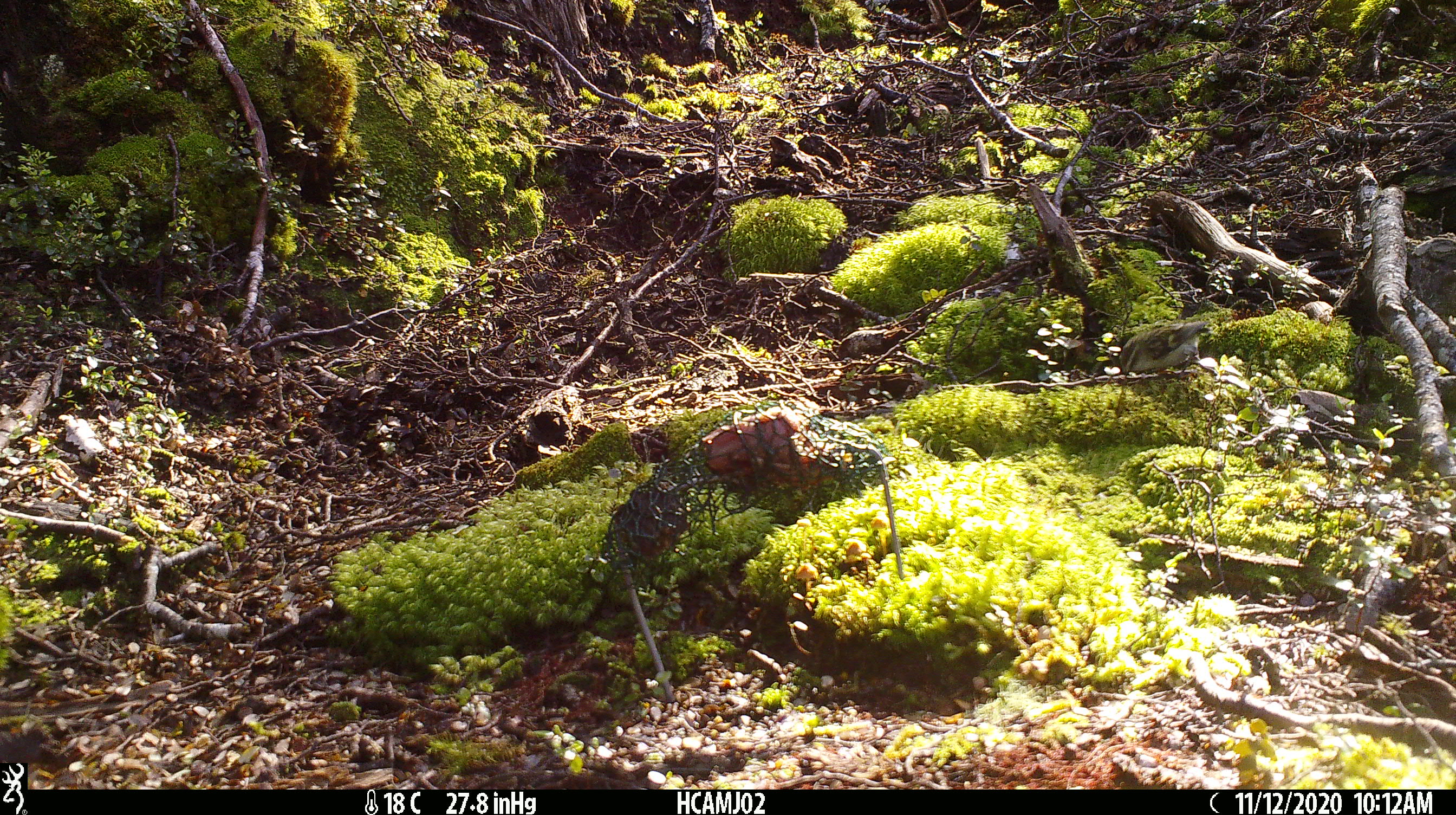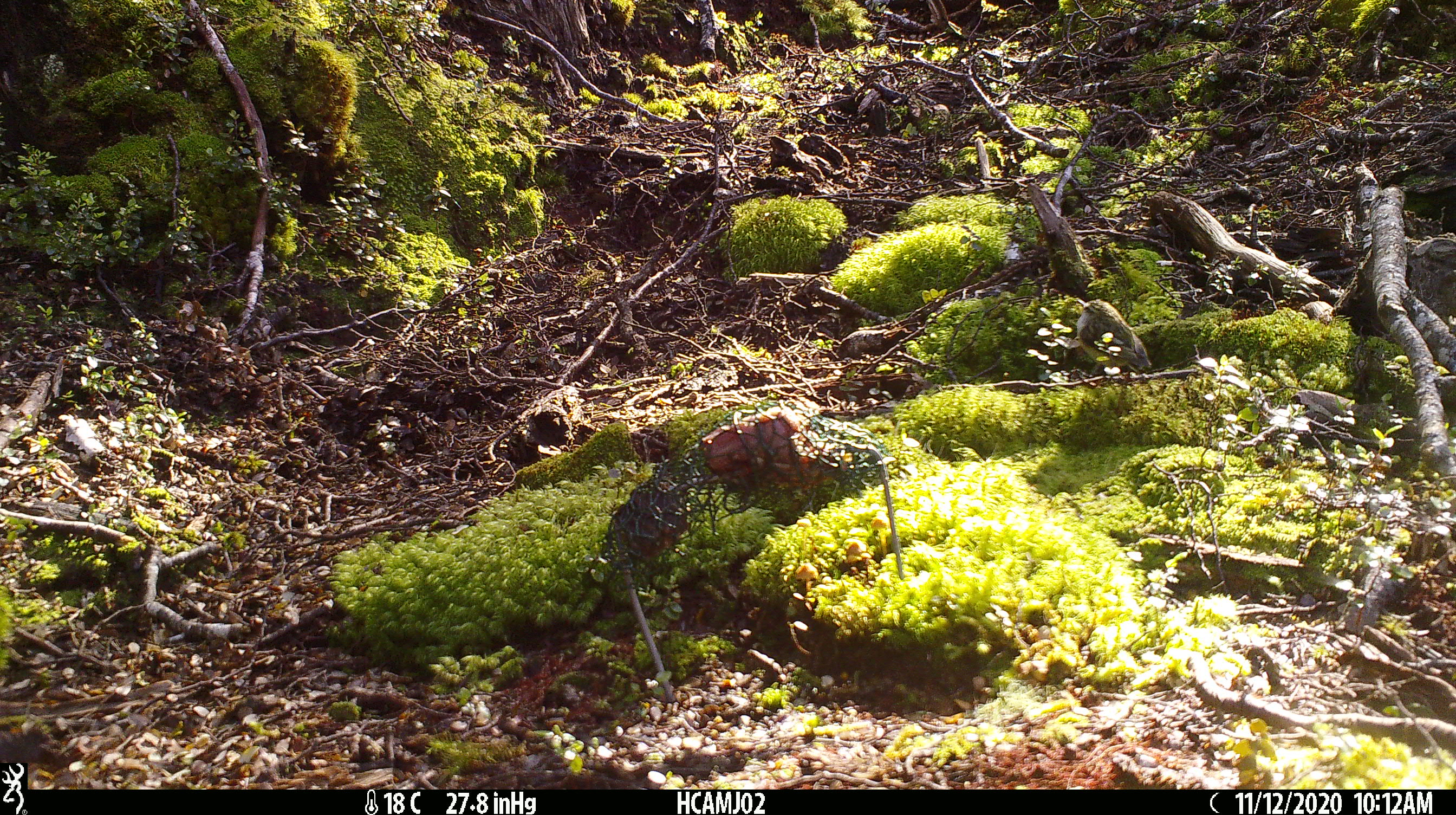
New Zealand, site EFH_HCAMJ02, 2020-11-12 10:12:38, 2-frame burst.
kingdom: Animalia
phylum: Chordata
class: Aves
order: Passeriformes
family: Acanthisittidae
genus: Acanthisitta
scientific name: Acanthisitta chloris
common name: rifleman